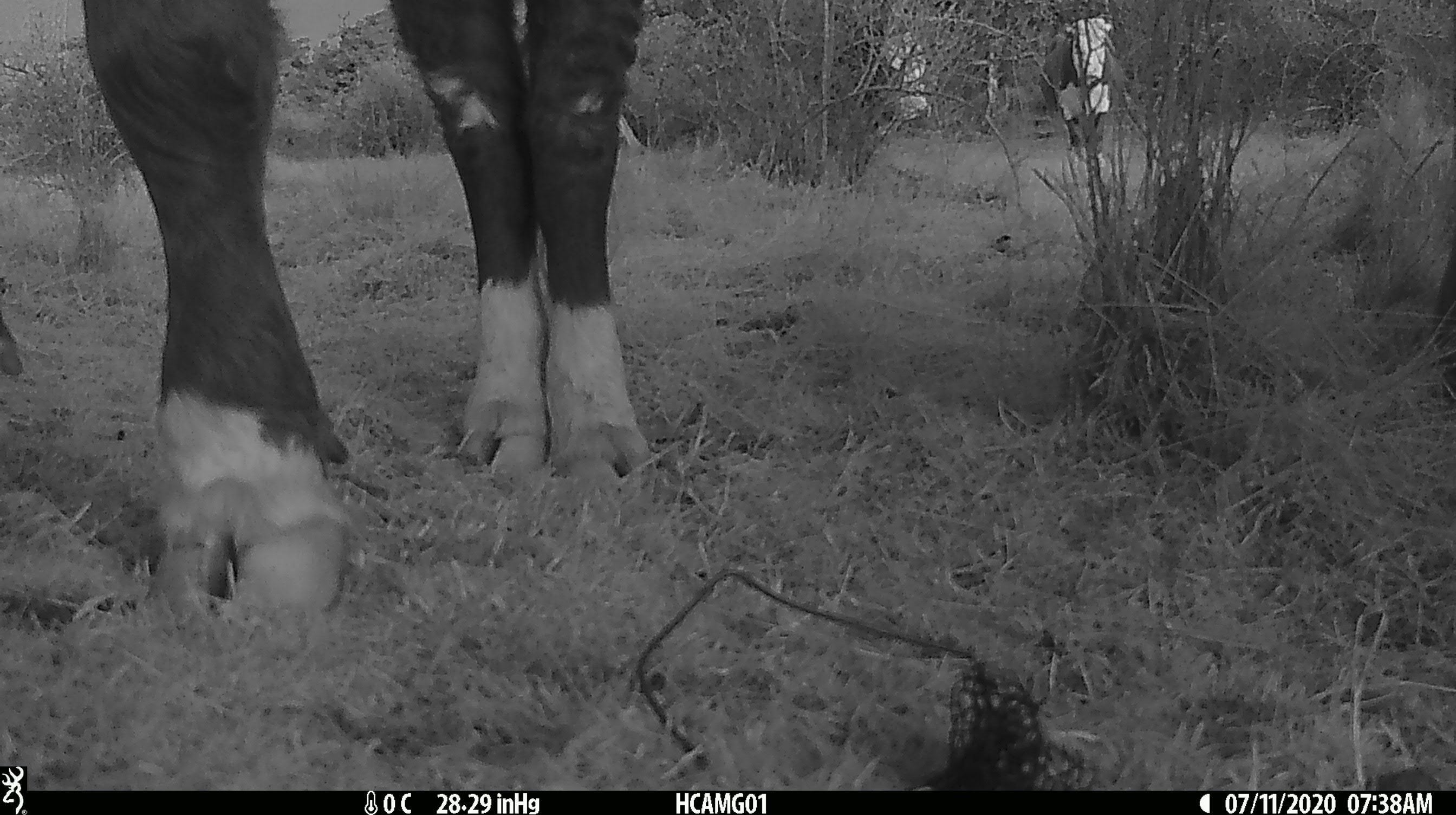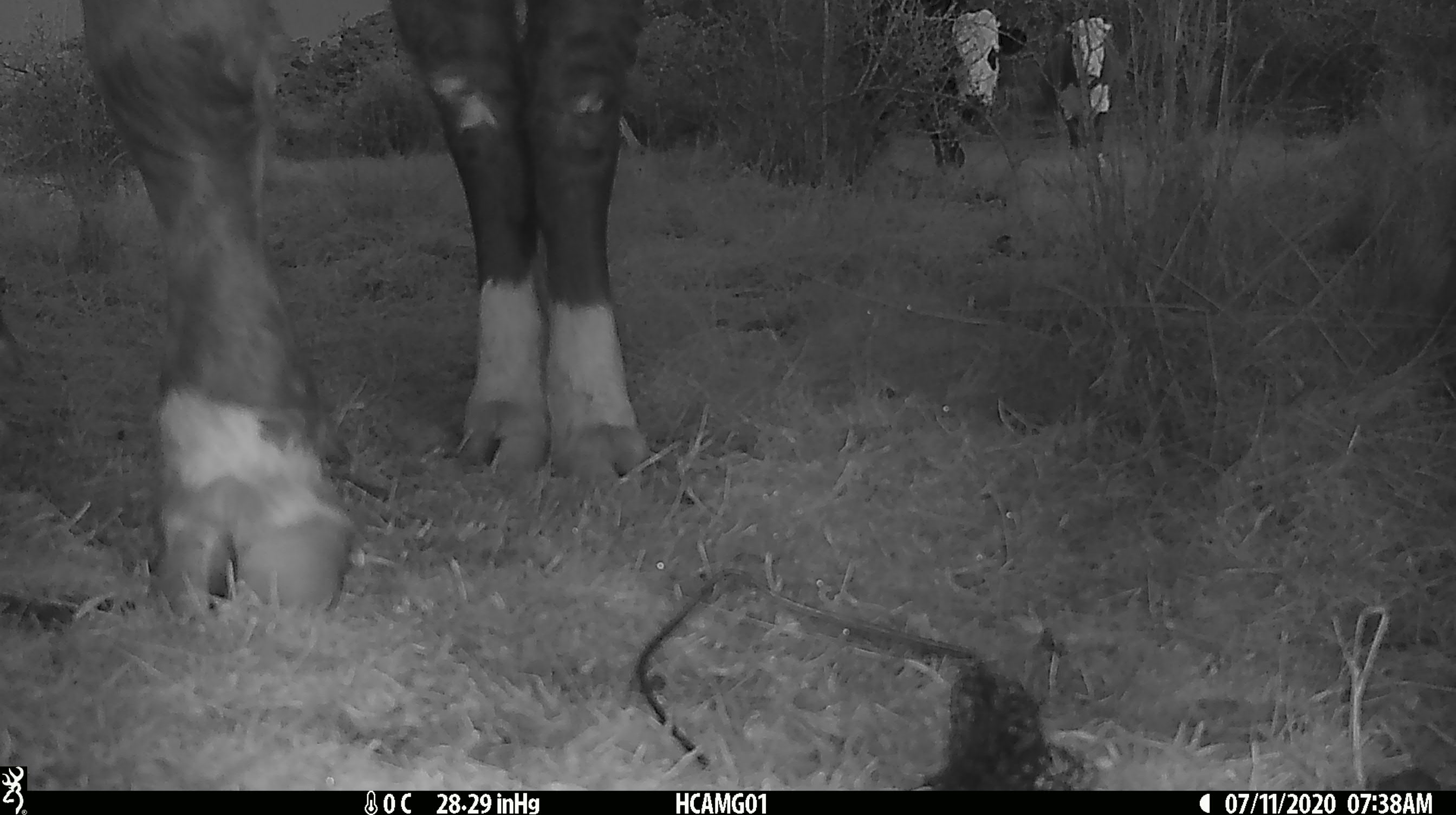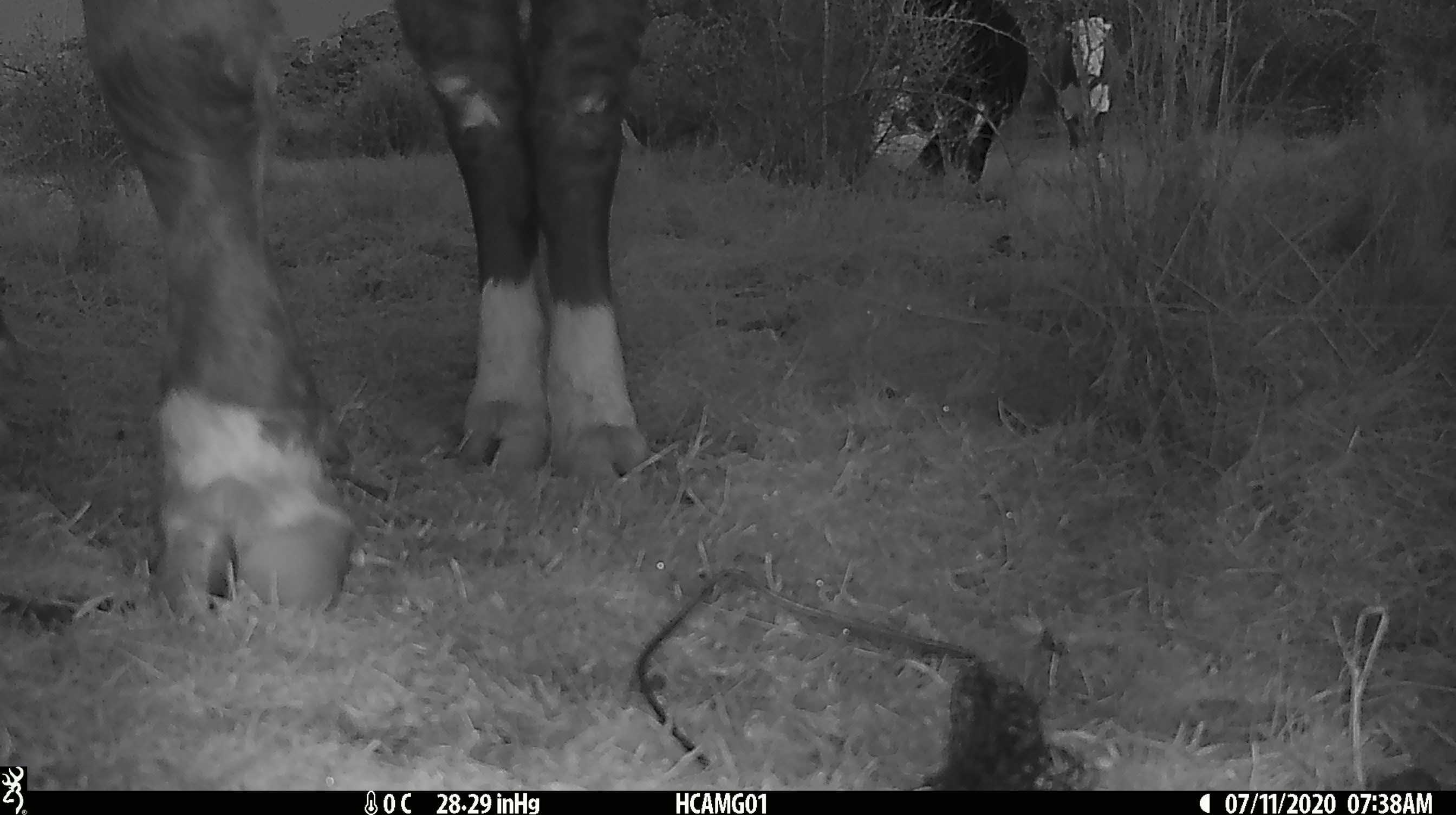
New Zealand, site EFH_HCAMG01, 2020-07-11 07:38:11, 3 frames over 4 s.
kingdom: Animalia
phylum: Chordata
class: Mammalia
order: Artiodactyla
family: Bovidae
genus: Bos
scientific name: Bos taurus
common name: domestic cow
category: cow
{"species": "cow (domestic cow) (Bos taurus)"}